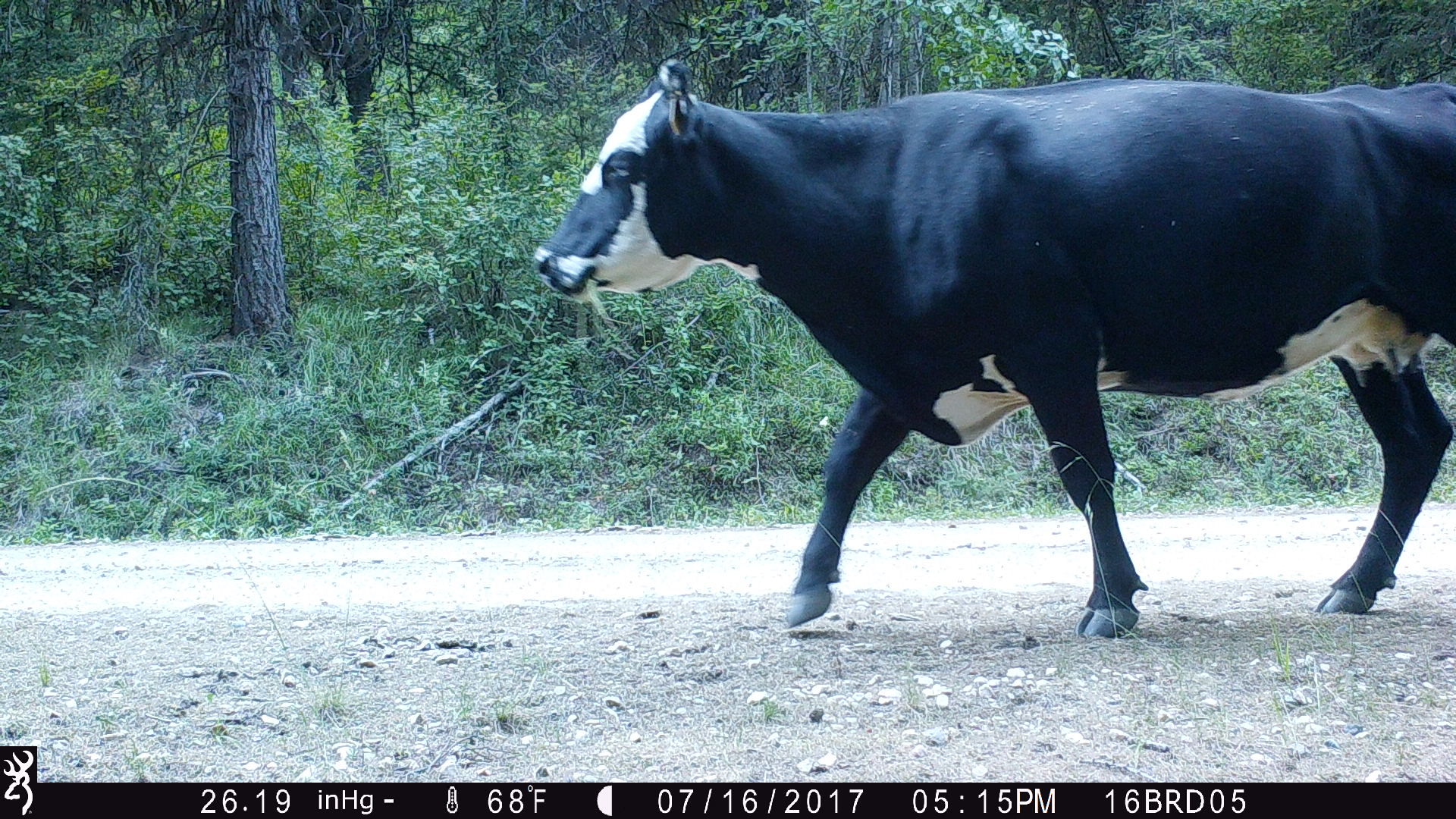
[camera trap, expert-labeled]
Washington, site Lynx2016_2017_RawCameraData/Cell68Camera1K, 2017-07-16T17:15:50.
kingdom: Animalia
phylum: Chordata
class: Mammalia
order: Artiodactyla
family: Bovidae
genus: Bos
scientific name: Bos taurus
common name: domestic cattle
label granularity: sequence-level